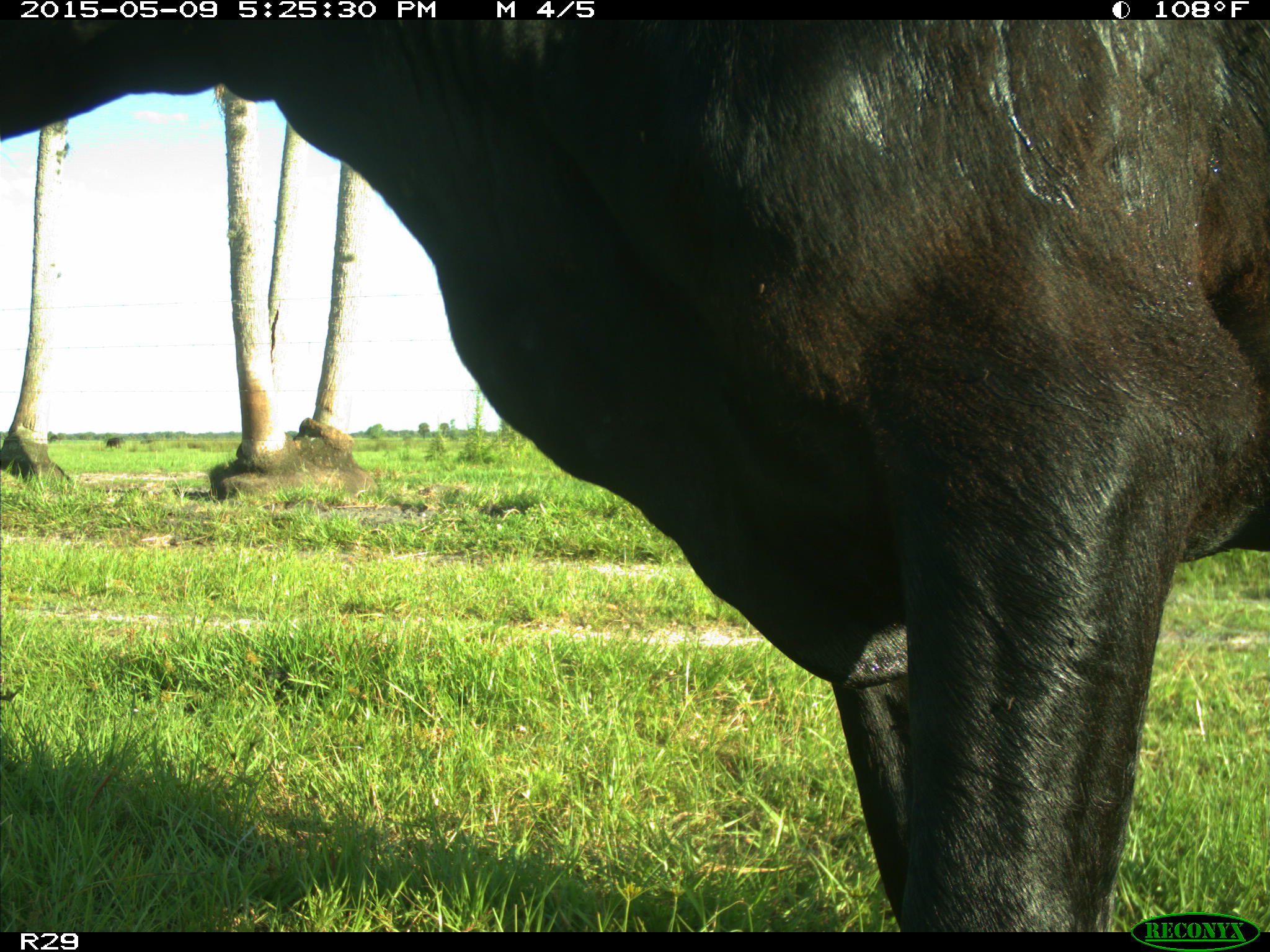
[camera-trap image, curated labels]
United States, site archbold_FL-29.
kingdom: Animalia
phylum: Chordata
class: Mammalia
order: Artiodactyla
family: Bovidae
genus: Bos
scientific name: Bos taurus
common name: domestic cow